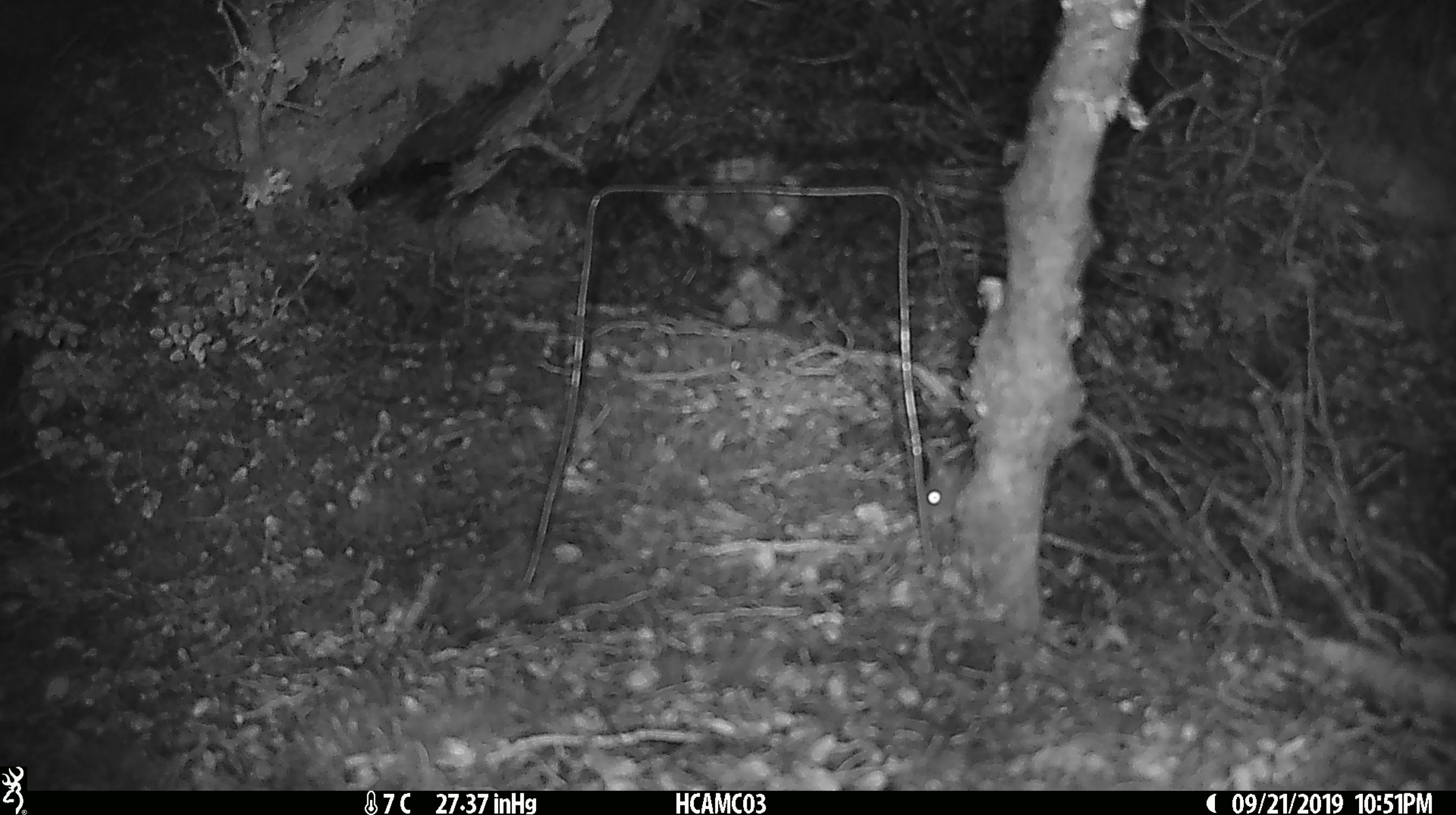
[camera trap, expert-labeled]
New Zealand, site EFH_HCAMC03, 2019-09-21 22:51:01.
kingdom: Animalia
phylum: Chordata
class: Mammalia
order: Rodentia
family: Muridae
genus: Mus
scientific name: Mus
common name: mouse